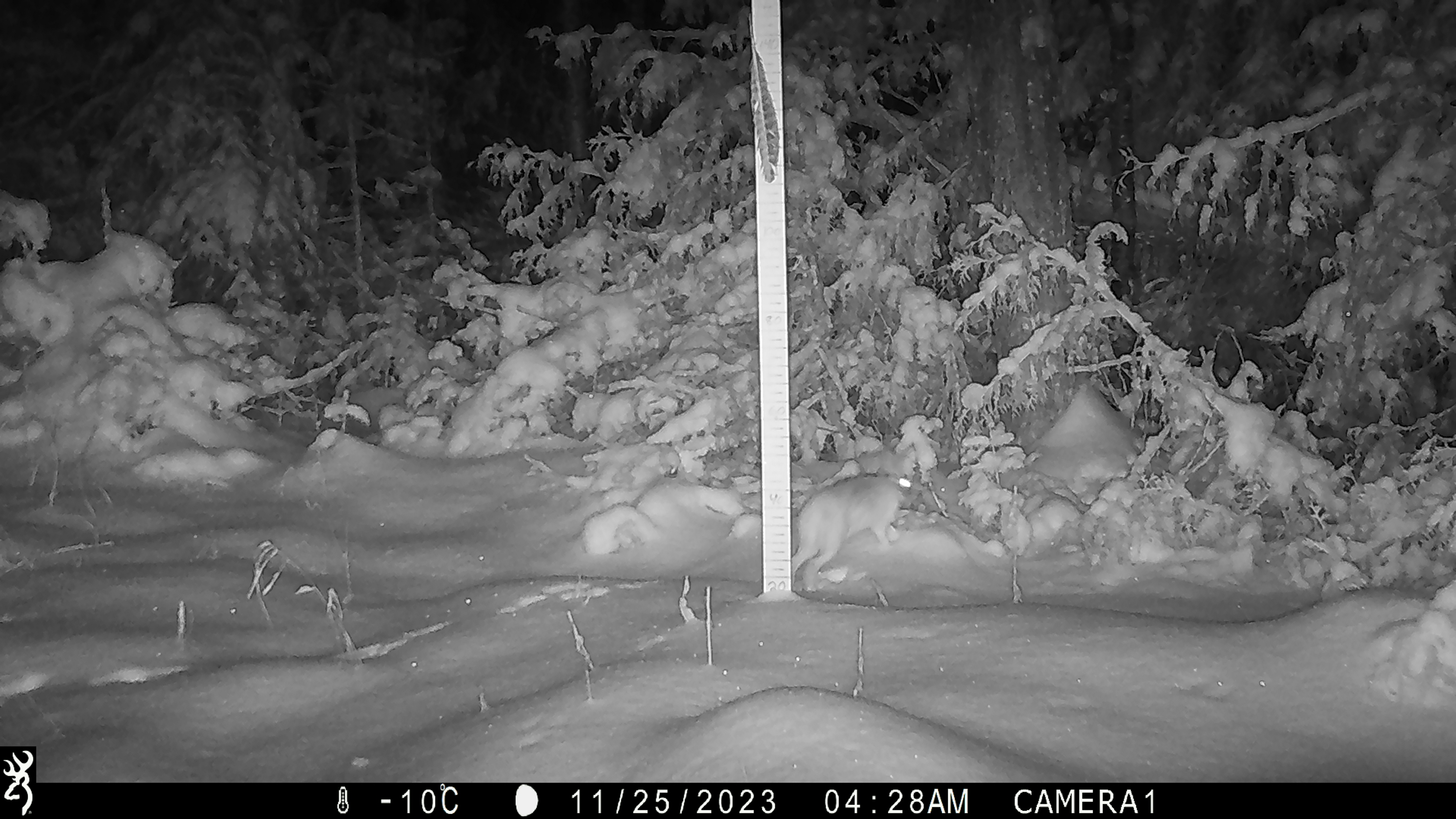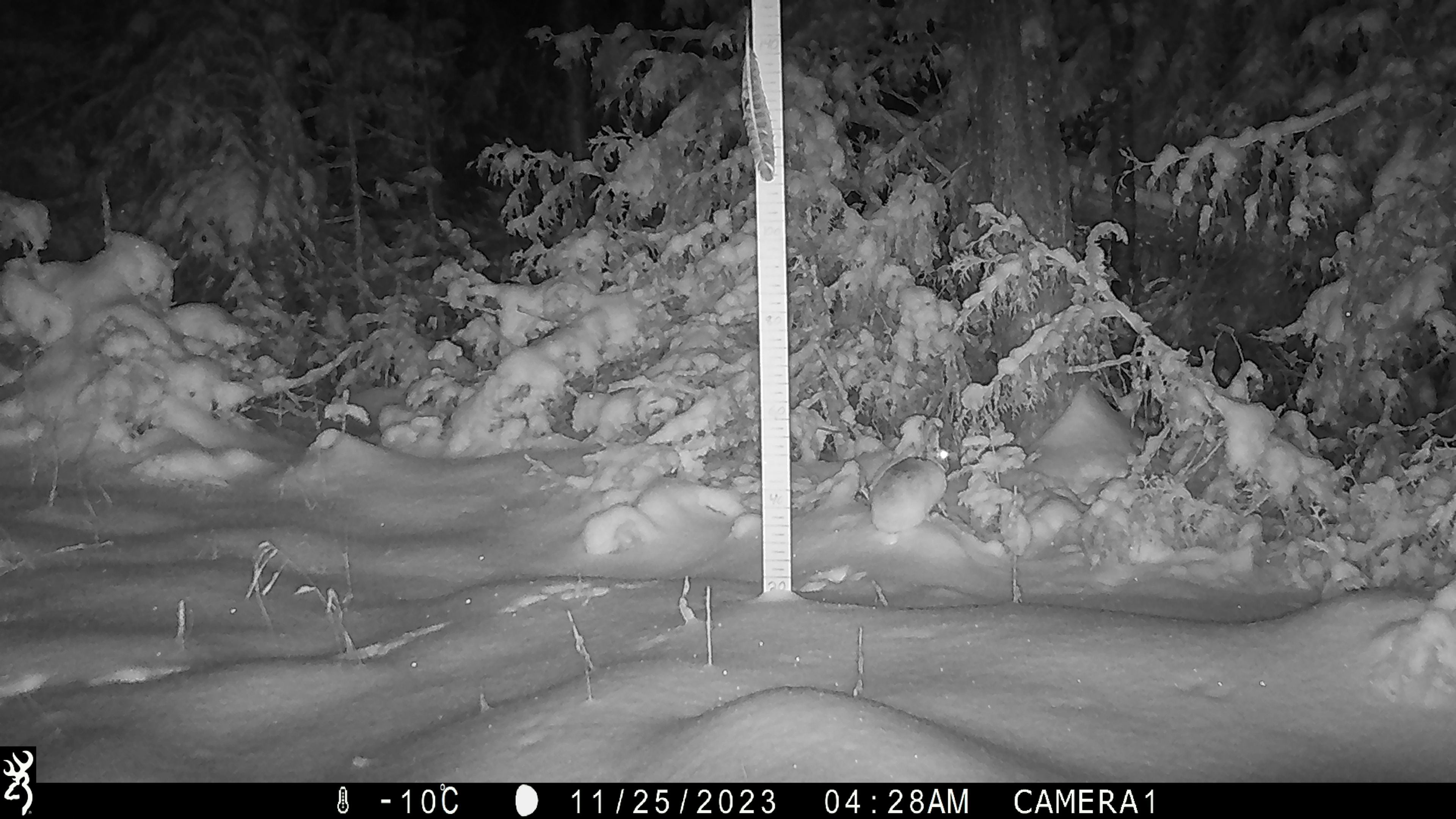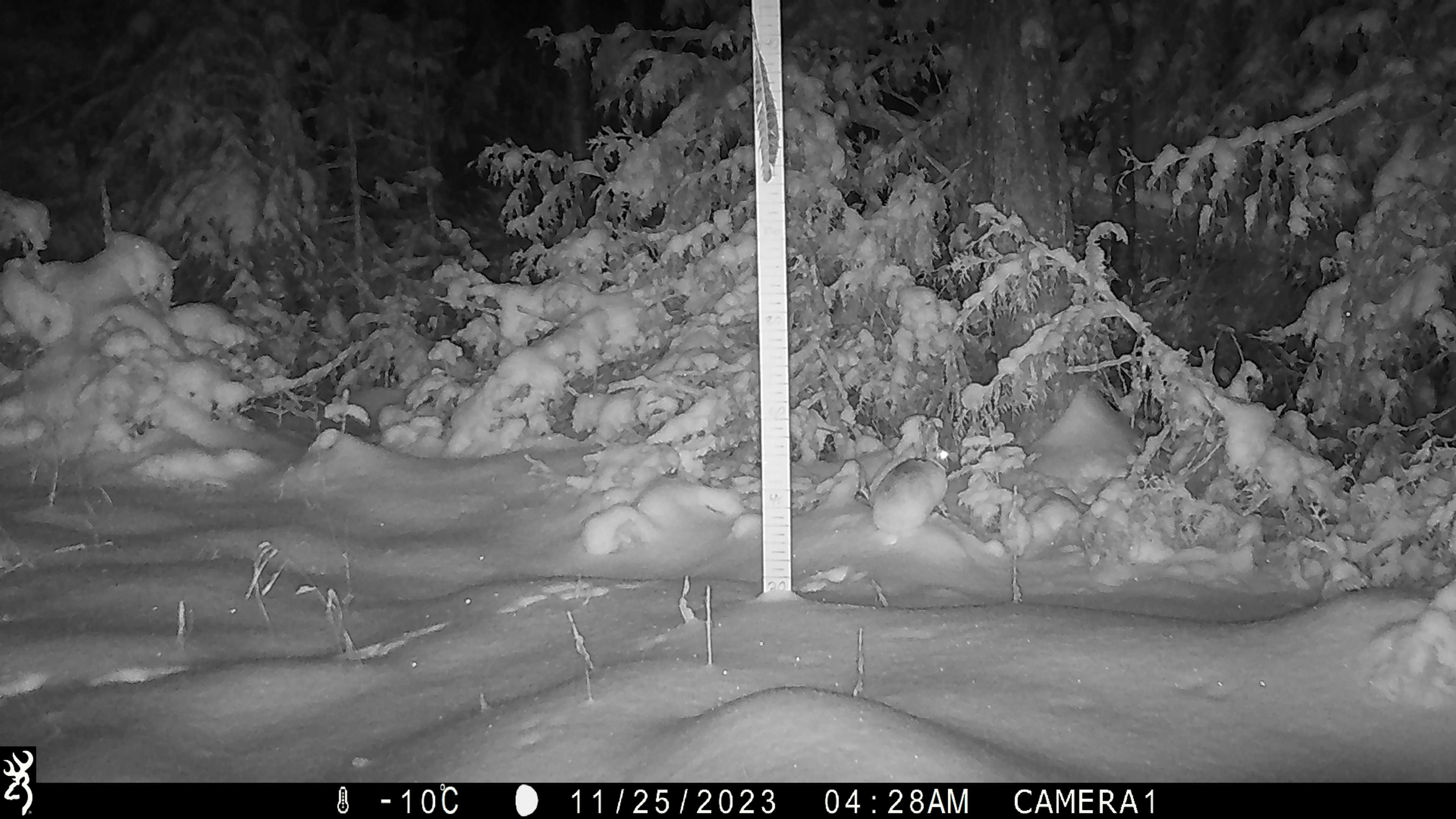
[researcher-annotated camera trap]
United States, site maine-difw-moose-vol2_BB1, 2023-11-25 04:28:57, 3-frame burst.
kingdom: Animalia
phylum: Chordata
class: Mammalia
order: Lagomorpha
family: Leporidae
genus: Lepus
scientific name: Lepus americanus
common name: snowshoe hare